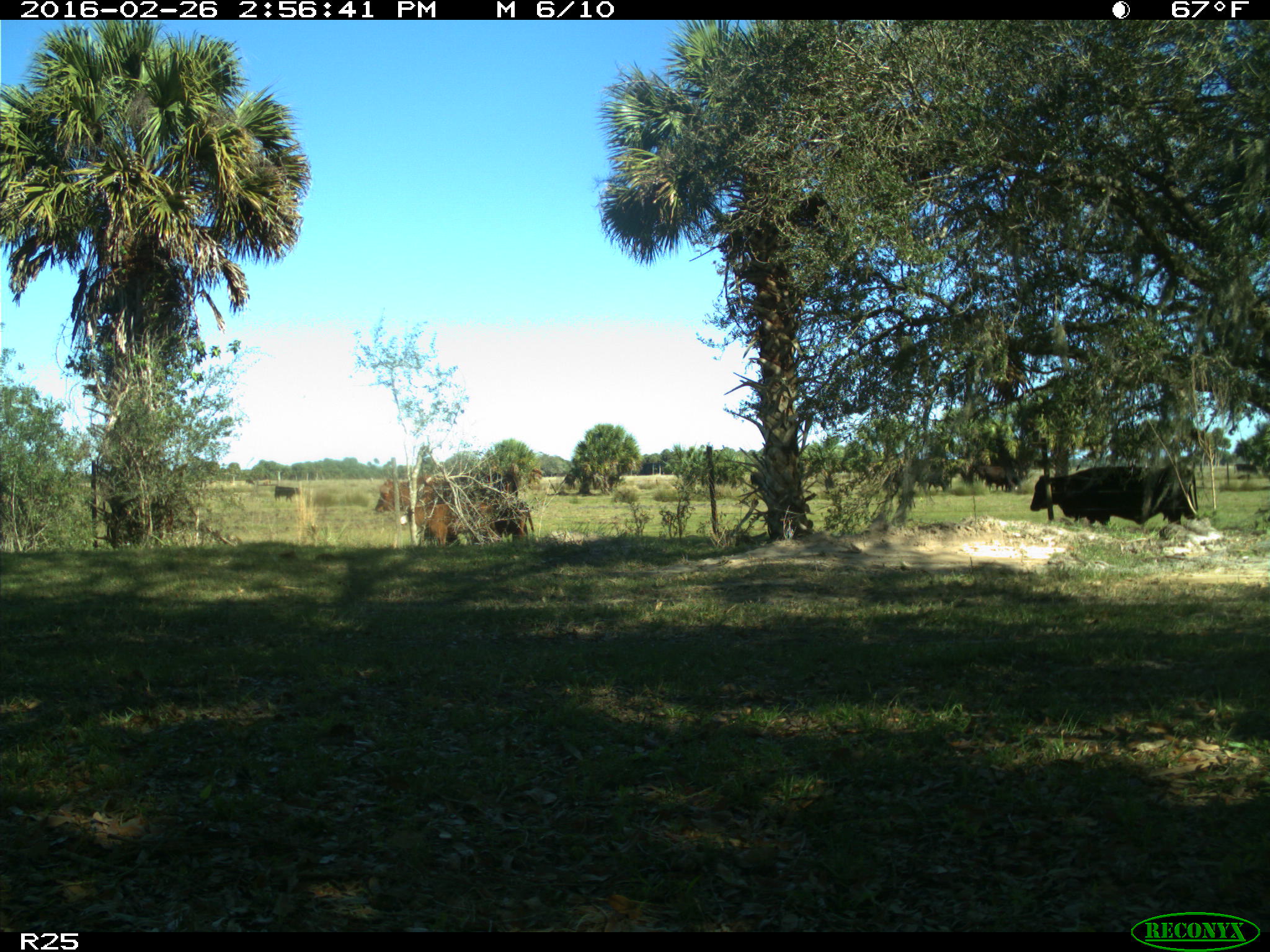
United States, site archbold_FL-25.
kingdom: Animalia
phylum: Chordata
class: Mammalia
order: Artiodactyla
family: Bovidae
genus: Bos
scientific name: Bos taurus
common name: domestic cow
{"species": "Bos taurus (domestic cow)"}